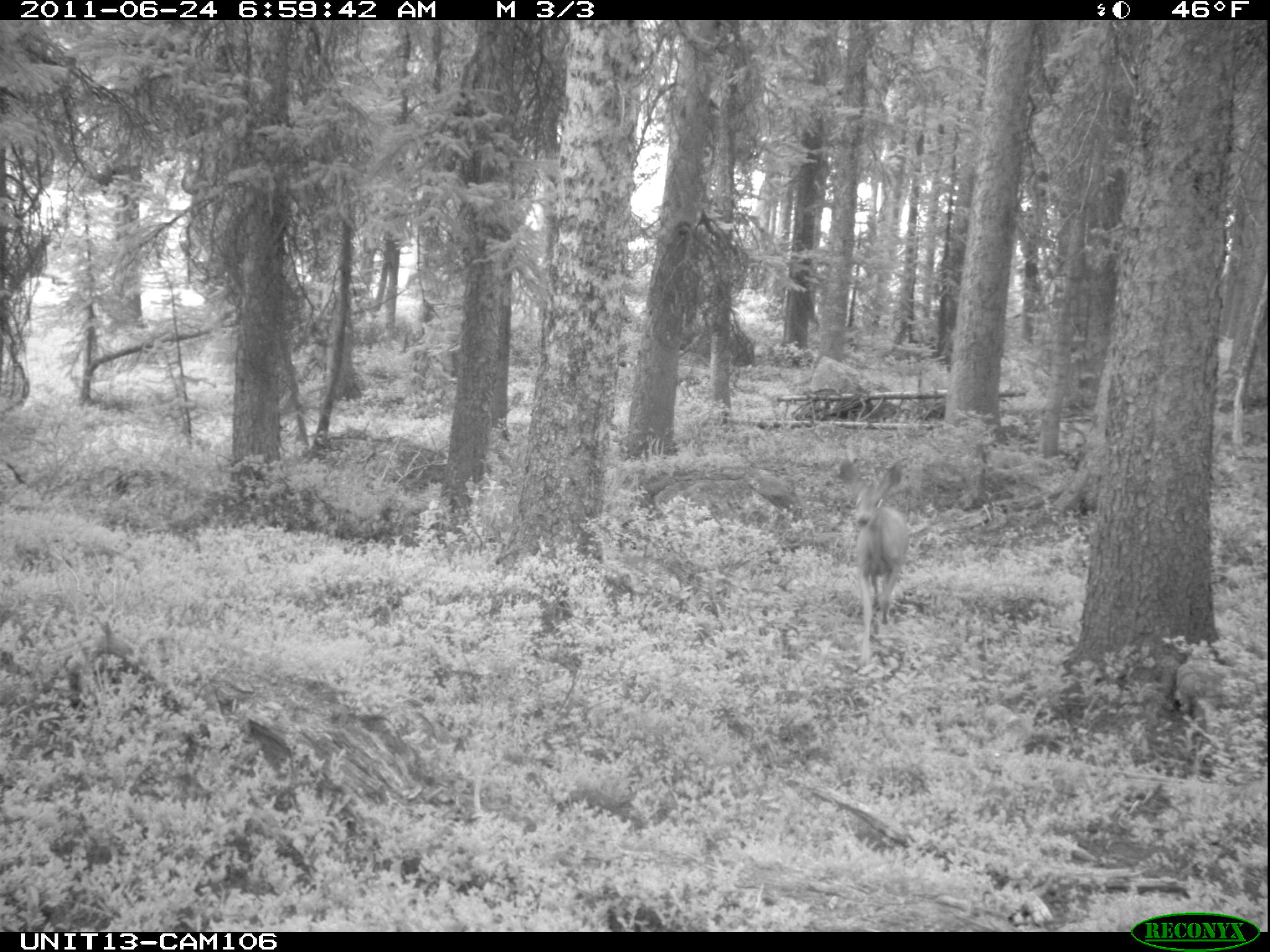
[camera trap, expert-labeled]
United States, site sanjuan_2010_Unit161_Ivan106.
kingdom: Animalia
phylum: Chordata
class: Mammalia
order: Artiodactyla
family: Cervidae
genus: Odocoileus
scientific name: Odocoileus hemionus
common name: mule deer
Odocoileus hemionus (mule deer).